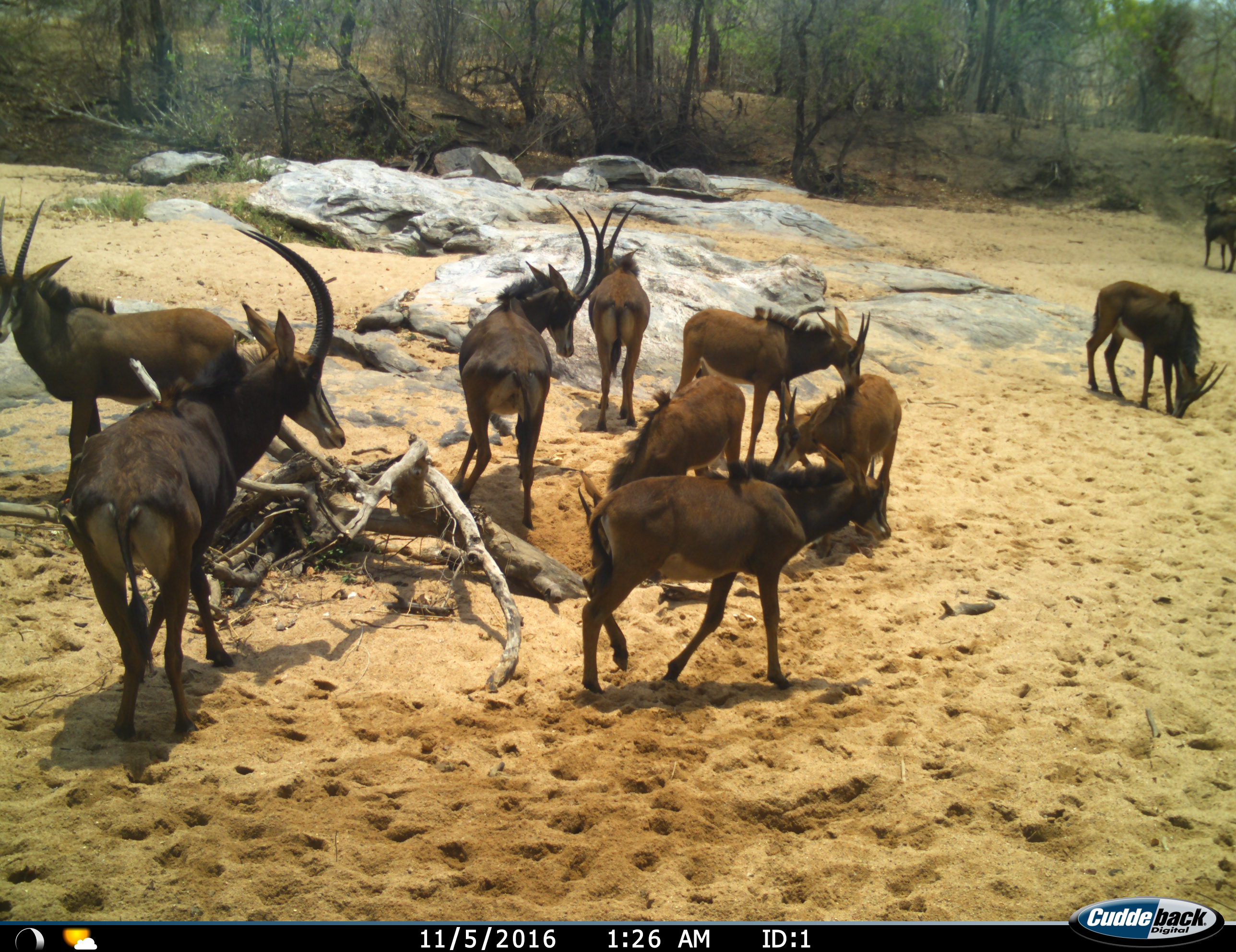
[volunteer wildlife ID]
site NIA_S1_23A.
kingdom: Animalia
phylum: Chordata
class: Mammalia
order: Artiodactyla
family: Bovidae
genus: Hippotragus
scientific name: Hippotragus niger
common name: sable antelope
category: sable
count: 10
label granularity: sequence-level